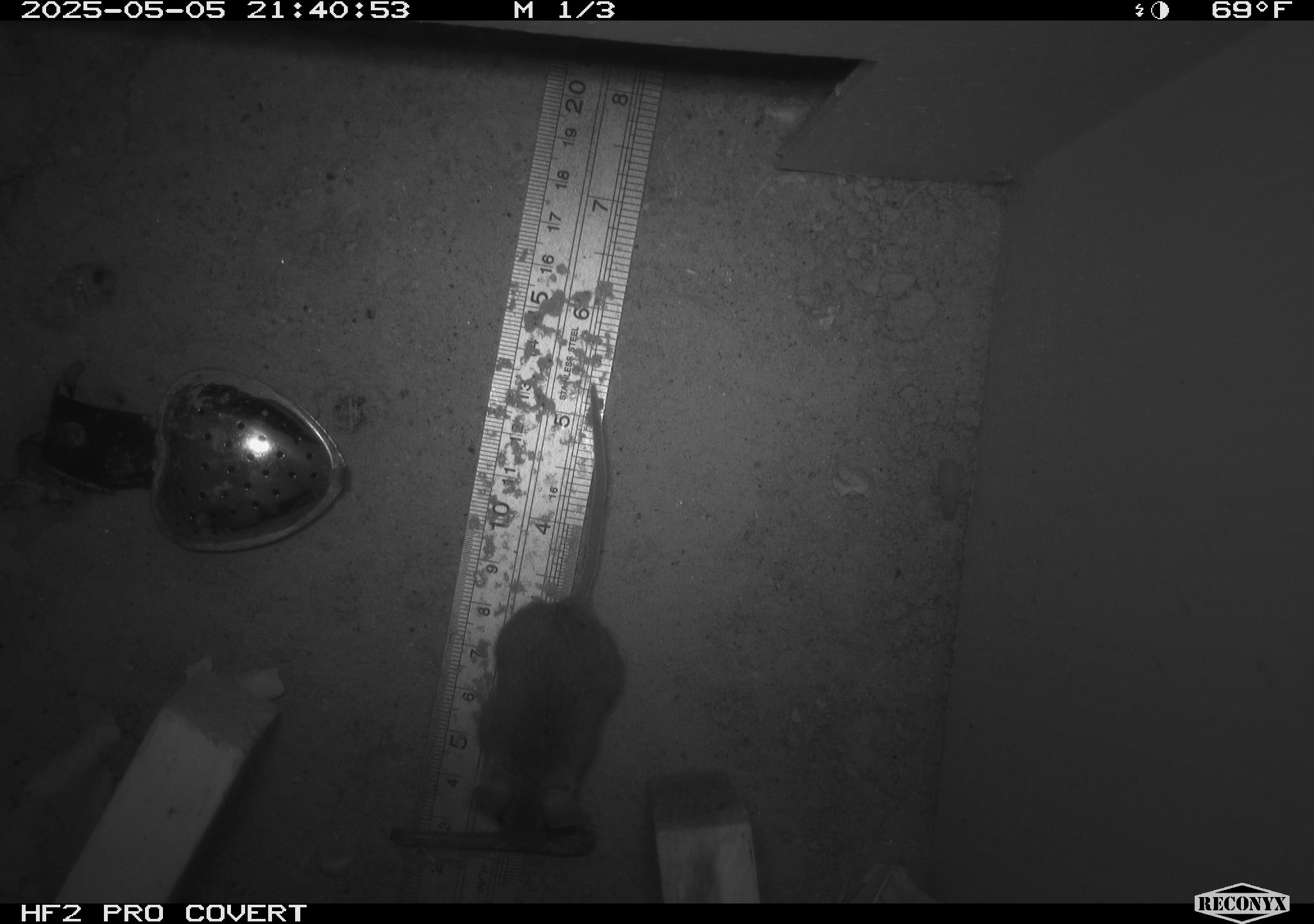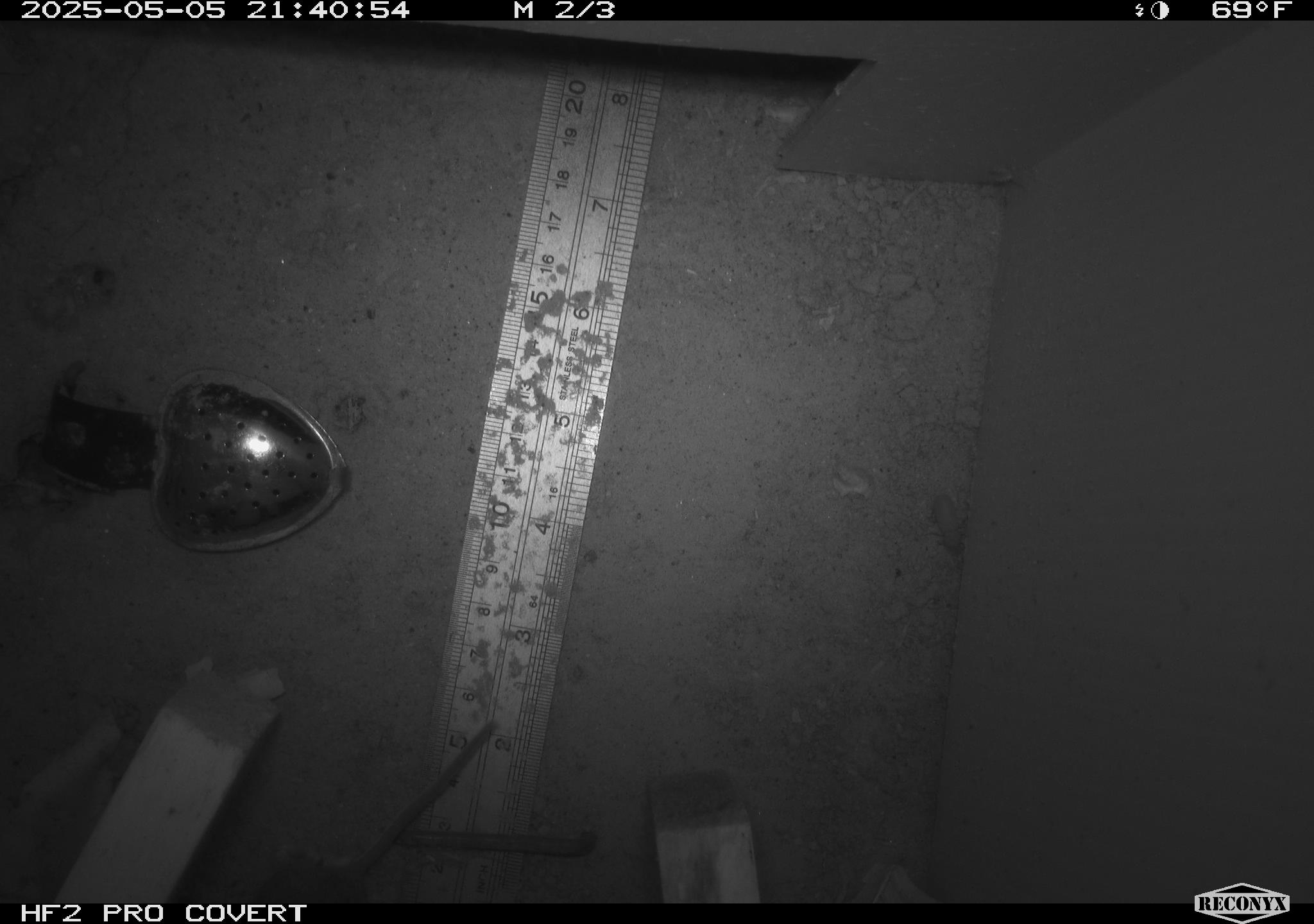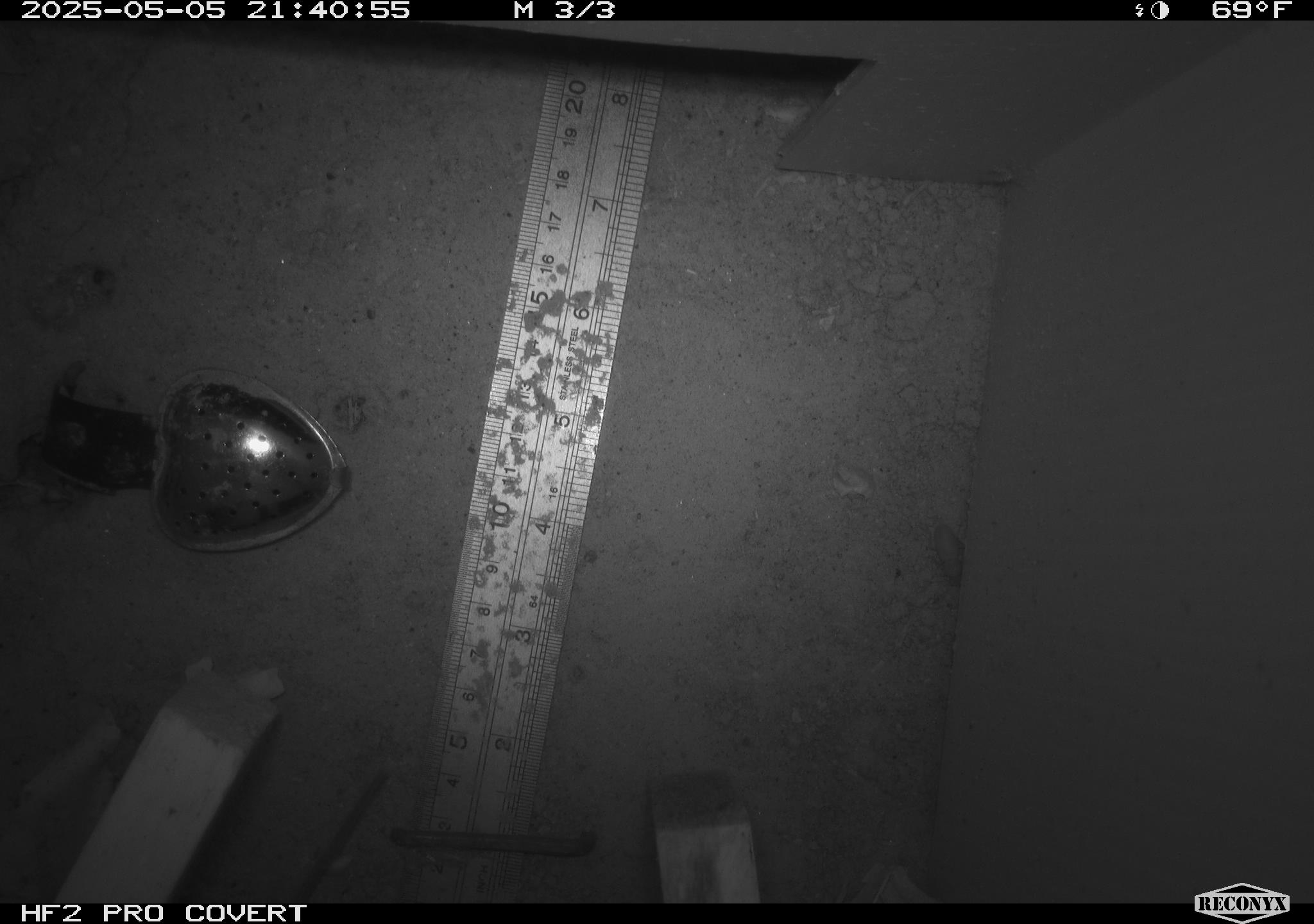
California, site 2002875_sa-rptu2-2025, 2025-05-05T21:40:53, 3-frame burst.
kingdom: Animalia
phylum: Chordata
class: Mammalia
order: Rodentia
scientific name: Rodentia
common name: mouse species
Mouse species (Rodentia).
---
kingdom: Animalia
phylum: Chordata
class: Mammalia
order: Rodentia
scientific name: Rodentia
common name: rodent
Rodent (Rodentia).